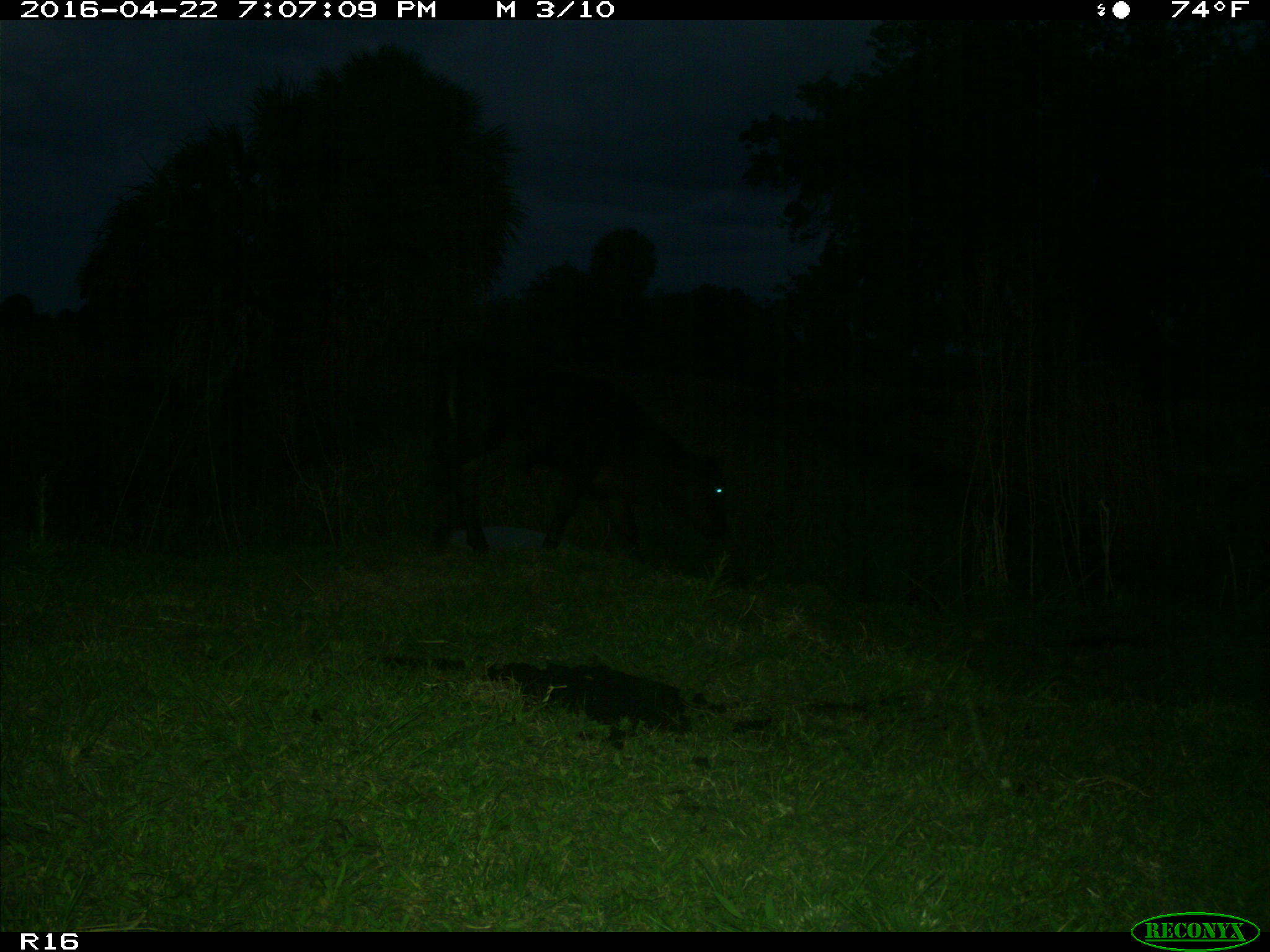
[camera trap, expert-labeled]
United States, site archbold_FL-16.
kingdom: Animalia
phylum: Chordata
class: Mammalia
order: Artiodactyla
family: Bovidae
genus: Bos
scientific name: Bos taurus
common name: domestic cow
Bos taurus (domestic cow).